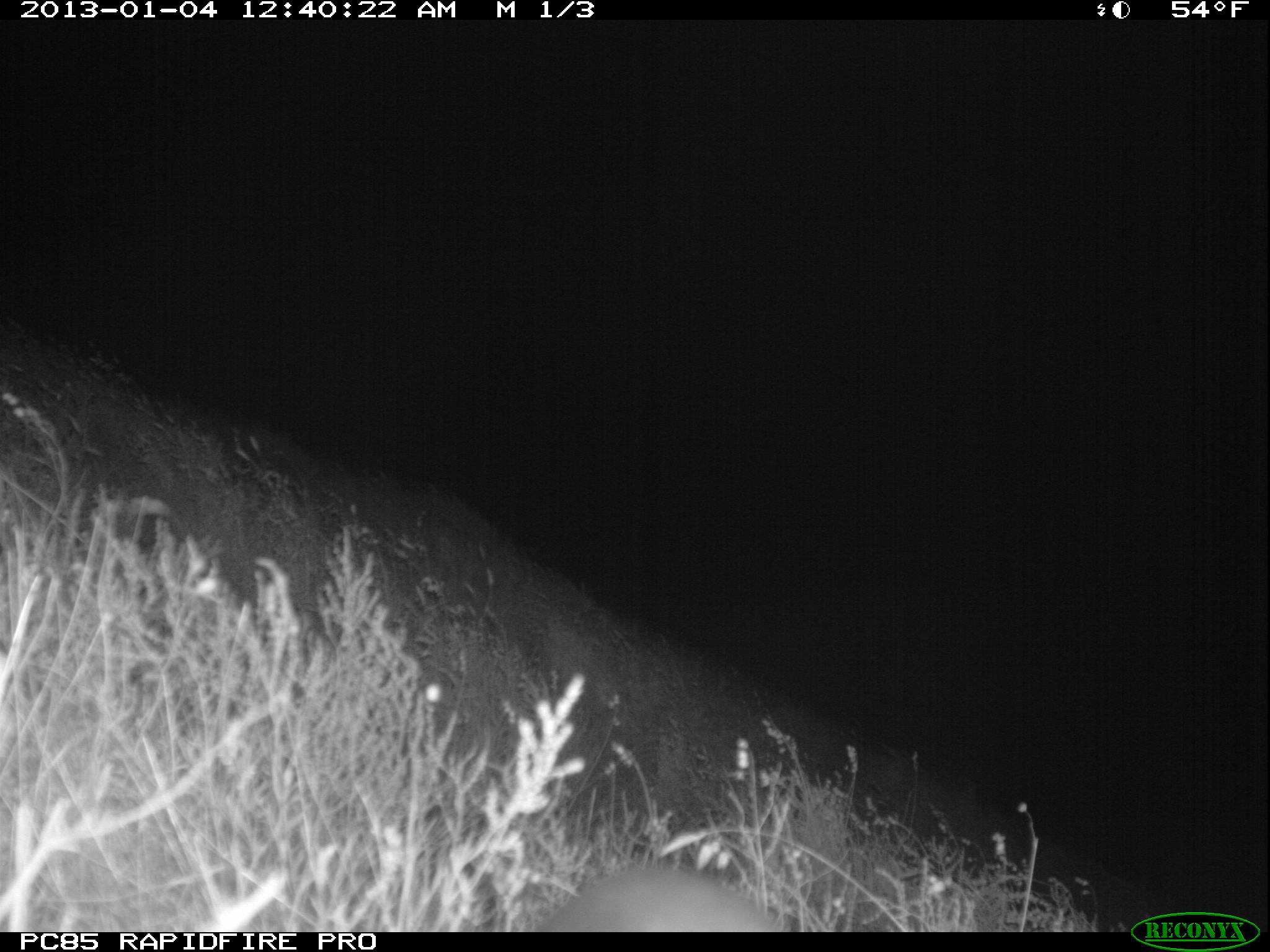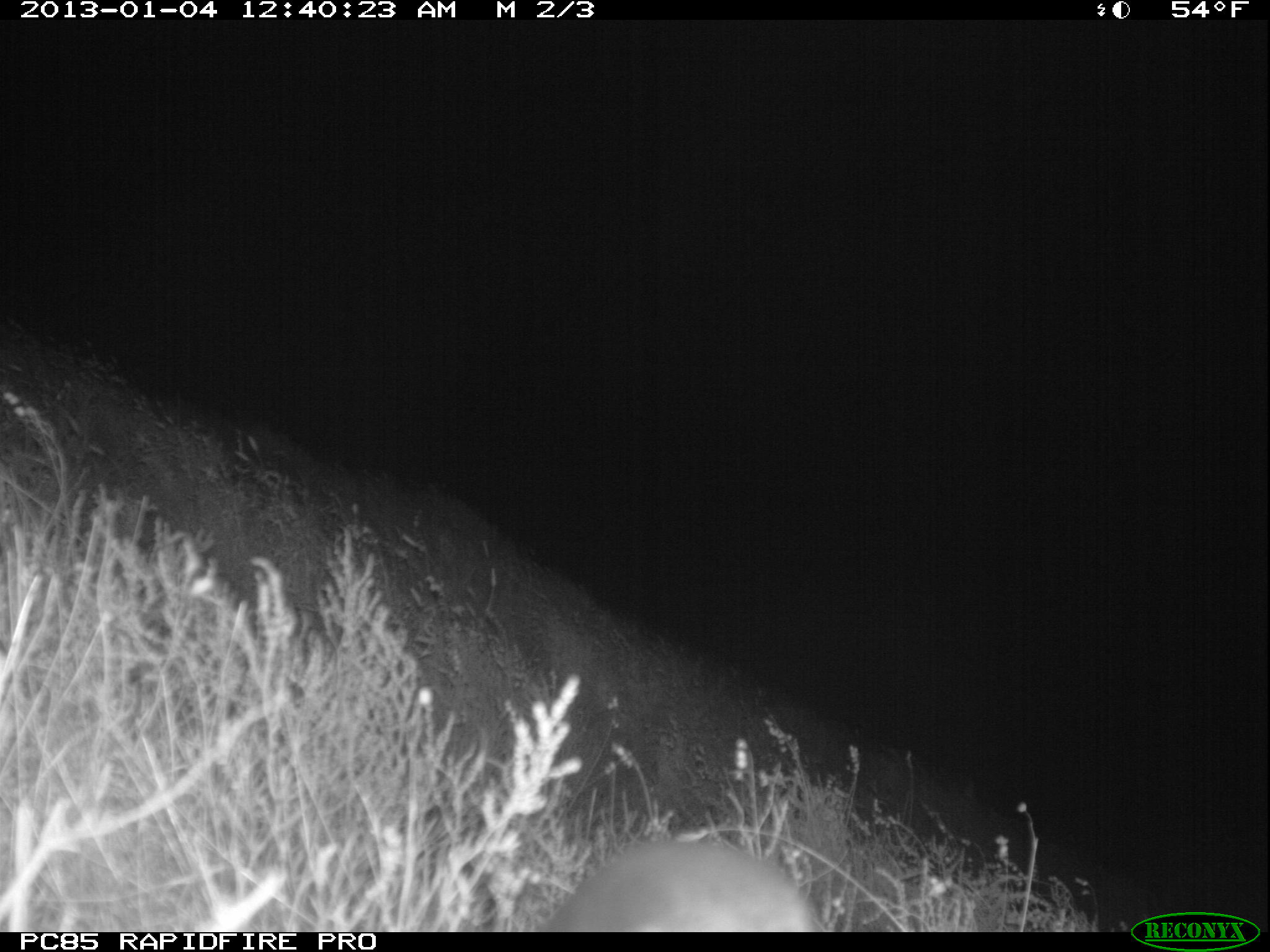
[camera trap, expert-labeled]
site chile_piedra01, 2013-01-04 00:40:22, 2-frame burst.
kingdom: Animalia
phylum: Chordata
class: Aves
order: Procellariiformes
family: Procellariidae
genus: Calonectris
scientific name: Calonectris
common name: shearwater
Shearwater (Calonectris).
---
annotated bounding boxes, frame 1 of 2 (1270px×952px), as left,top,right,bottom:
shearwater: 527,865,779,933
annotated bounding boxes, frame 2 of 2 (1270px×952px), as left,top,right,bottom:
shearwater: 533,838,823,934